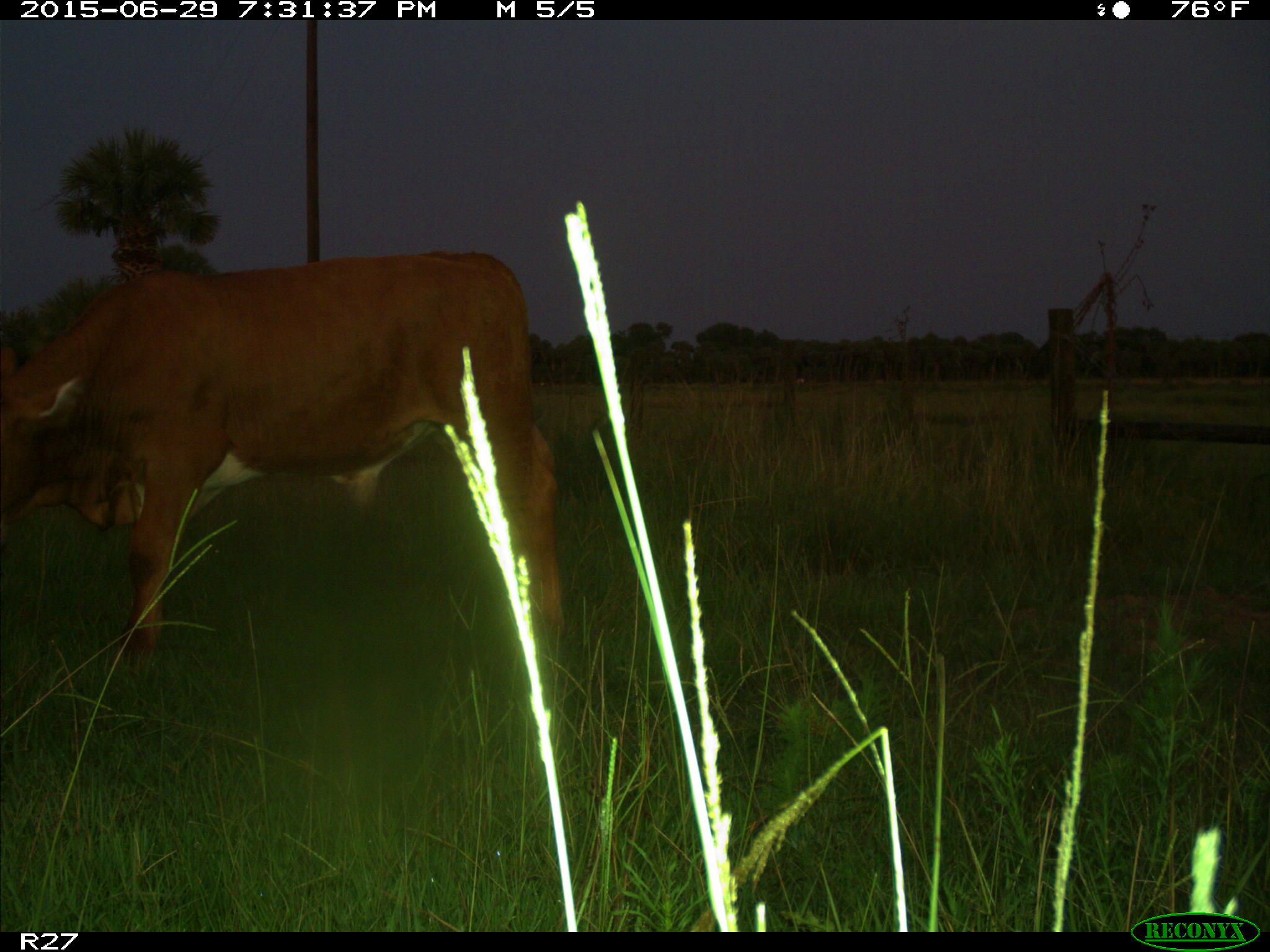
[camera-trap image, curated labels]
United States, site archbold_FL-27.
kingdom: Animalia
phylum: Chordata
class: Mammalia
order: Artiodactyla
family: Bovidae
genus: Bos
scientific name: Bos taurus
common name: domestic cow